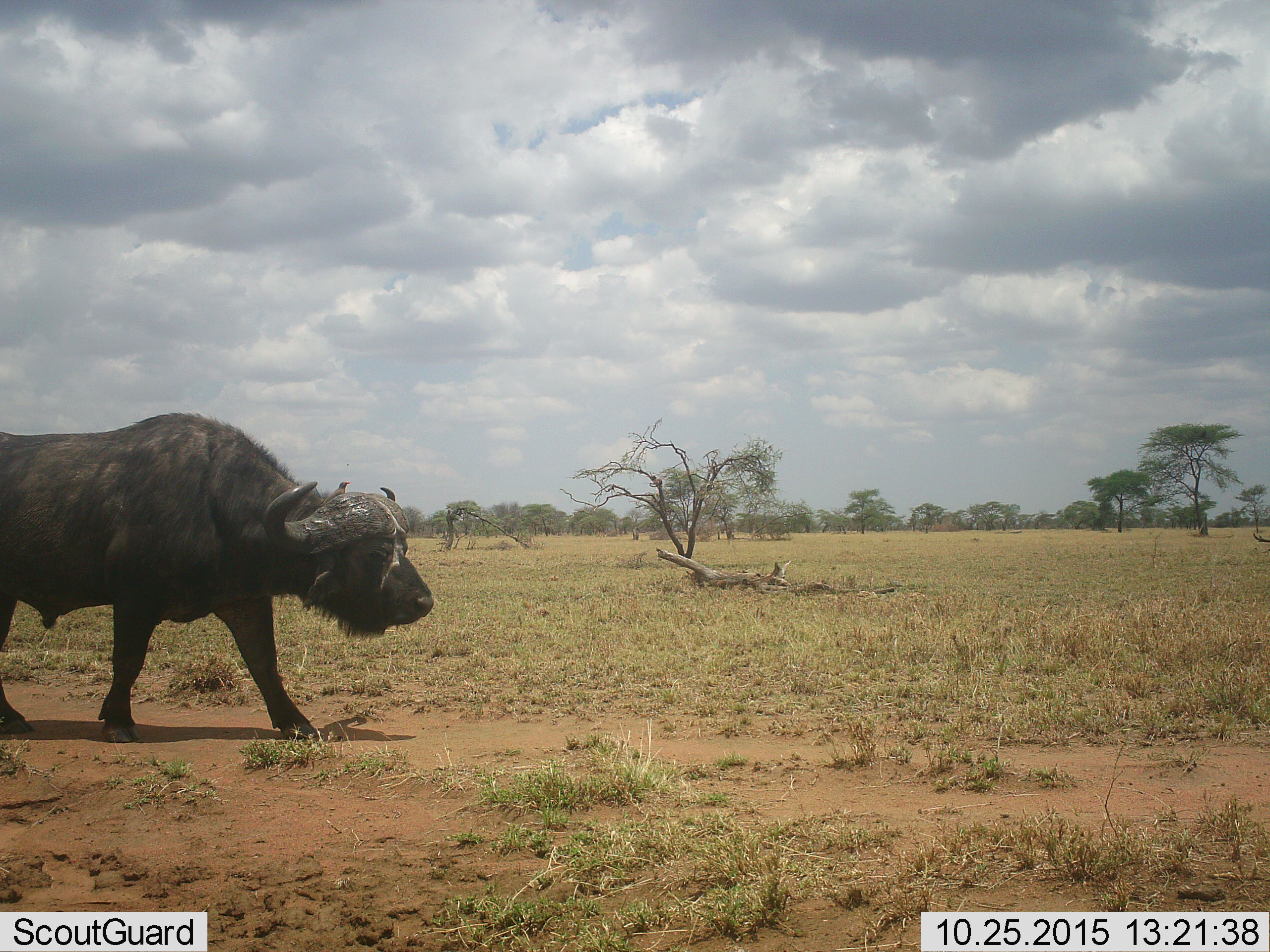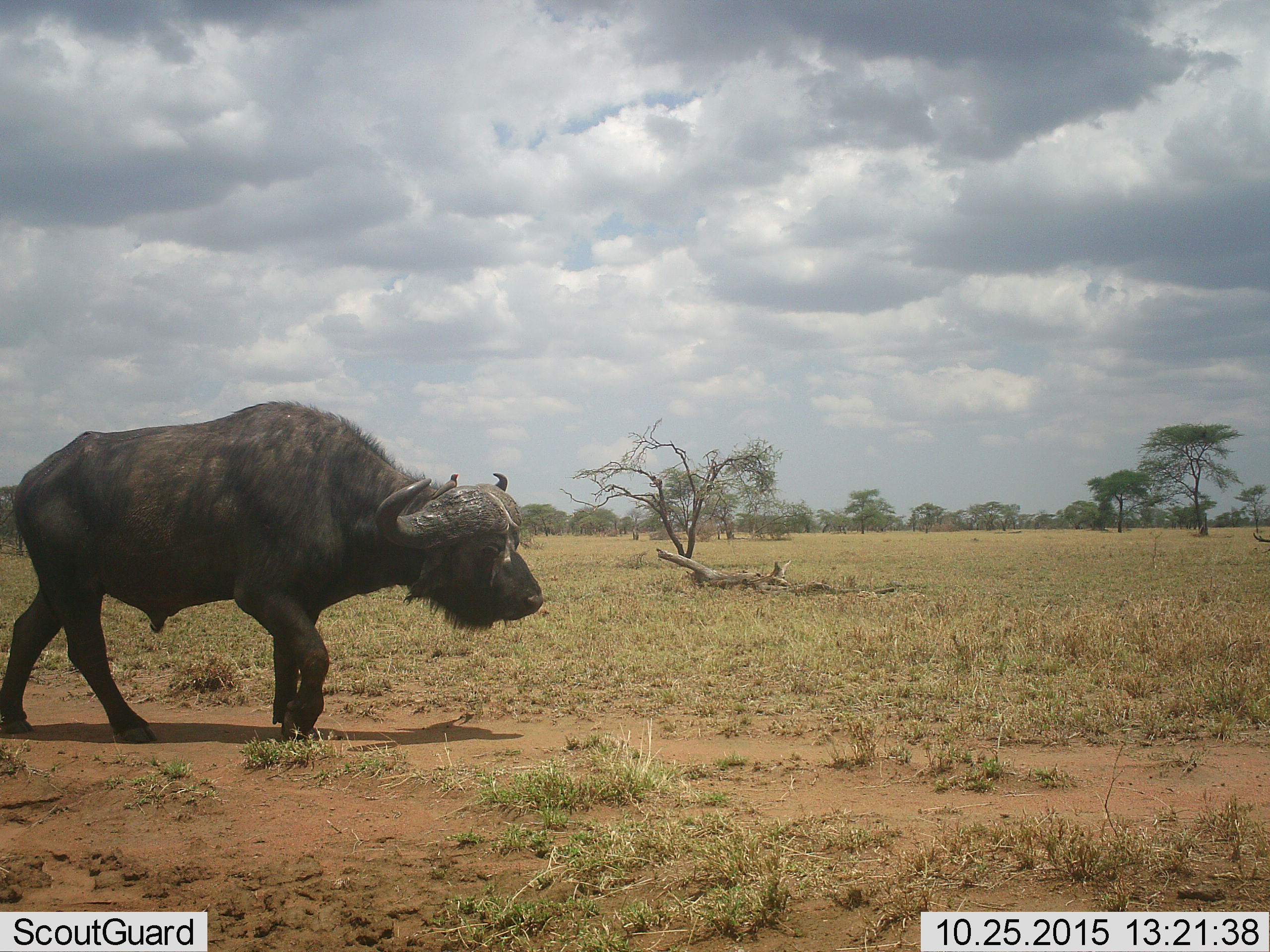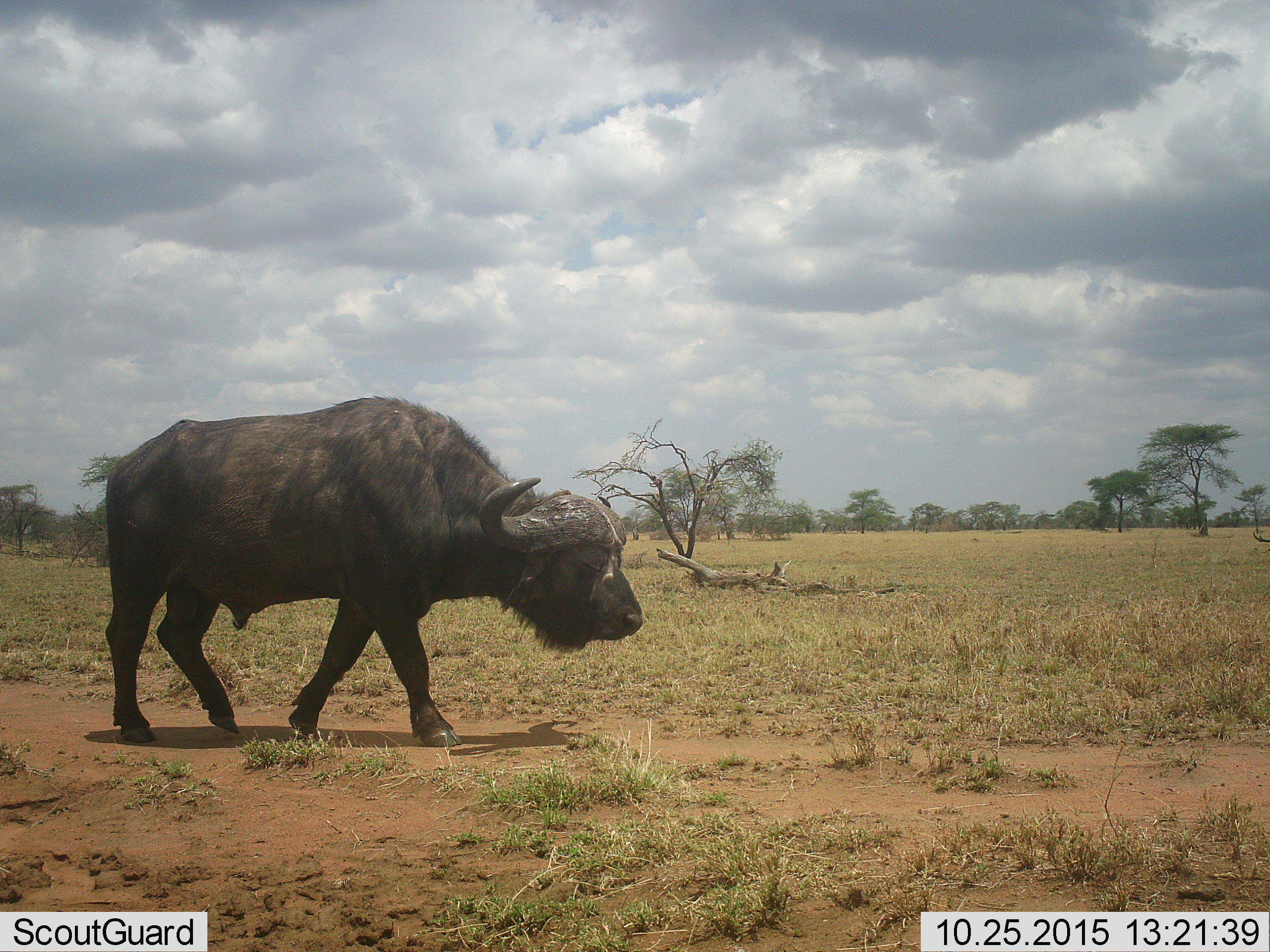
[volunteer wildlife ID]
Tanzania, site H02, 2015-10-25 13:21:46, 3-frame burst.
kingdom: Animalia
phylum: Chordata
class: Mammalia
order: Artiodactyla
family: Bovidae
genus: Syncerus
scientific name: Syncerus caffer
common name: cape buffalo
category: buffalo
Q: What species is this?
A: Buffalo (cape buffalo) (Syncerus caffer).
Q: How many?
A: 1.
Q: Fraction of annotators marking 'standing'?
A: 0%.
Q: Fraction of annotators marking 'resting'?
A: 0%.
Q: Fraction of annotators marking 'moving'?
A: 100%.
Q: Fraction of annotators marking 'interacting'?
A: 0%.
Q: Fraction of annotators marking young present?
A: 0%.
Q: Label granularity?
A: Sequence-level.